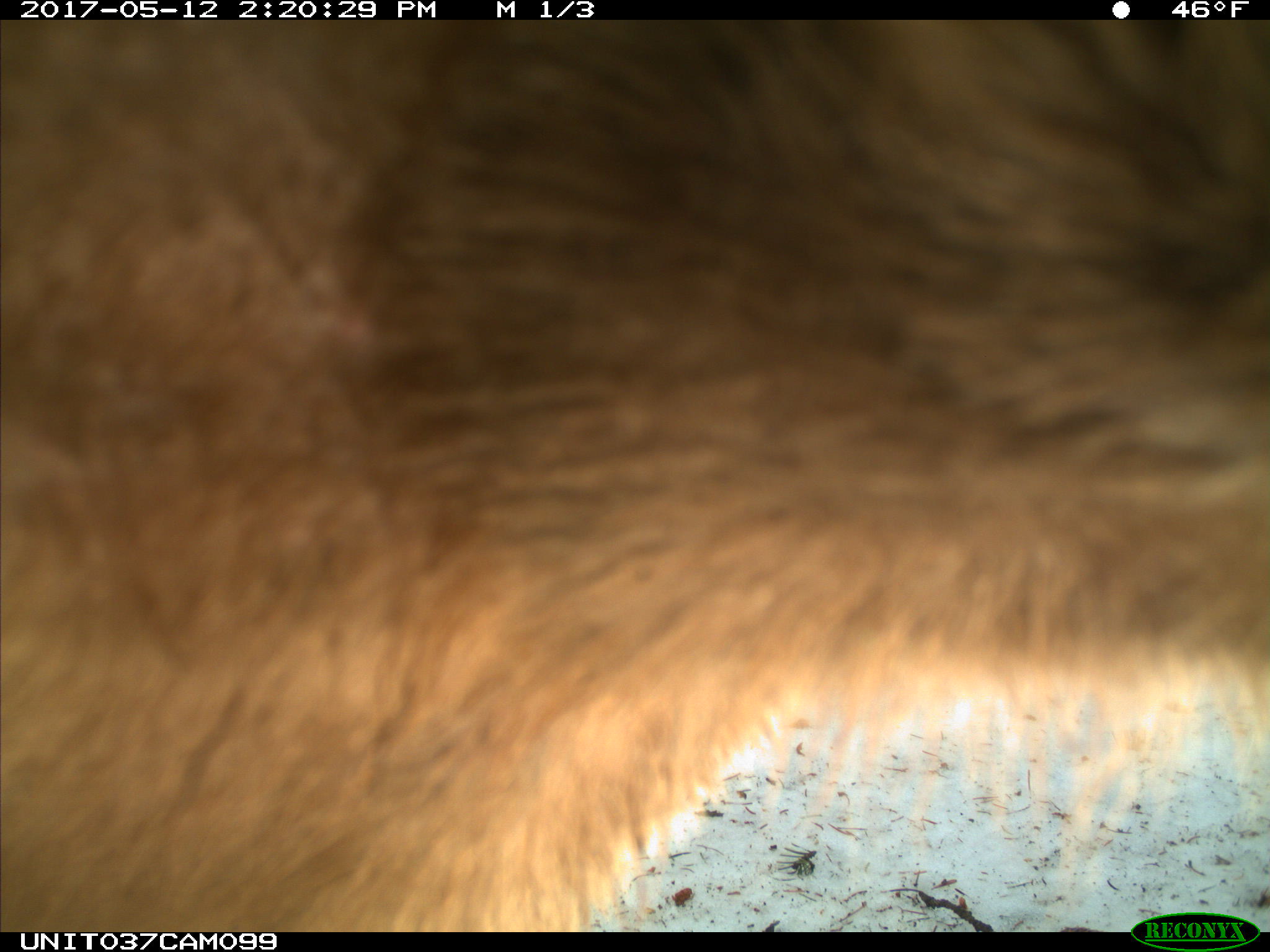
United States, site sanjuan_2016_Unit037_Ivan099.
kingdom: Animalia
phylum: Chordata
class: Mammalia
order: Carnivora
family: Ursidae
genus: Ursus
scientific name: Ursus americanus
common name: american black bear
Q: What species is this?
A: Ursus americanus (american black bear).